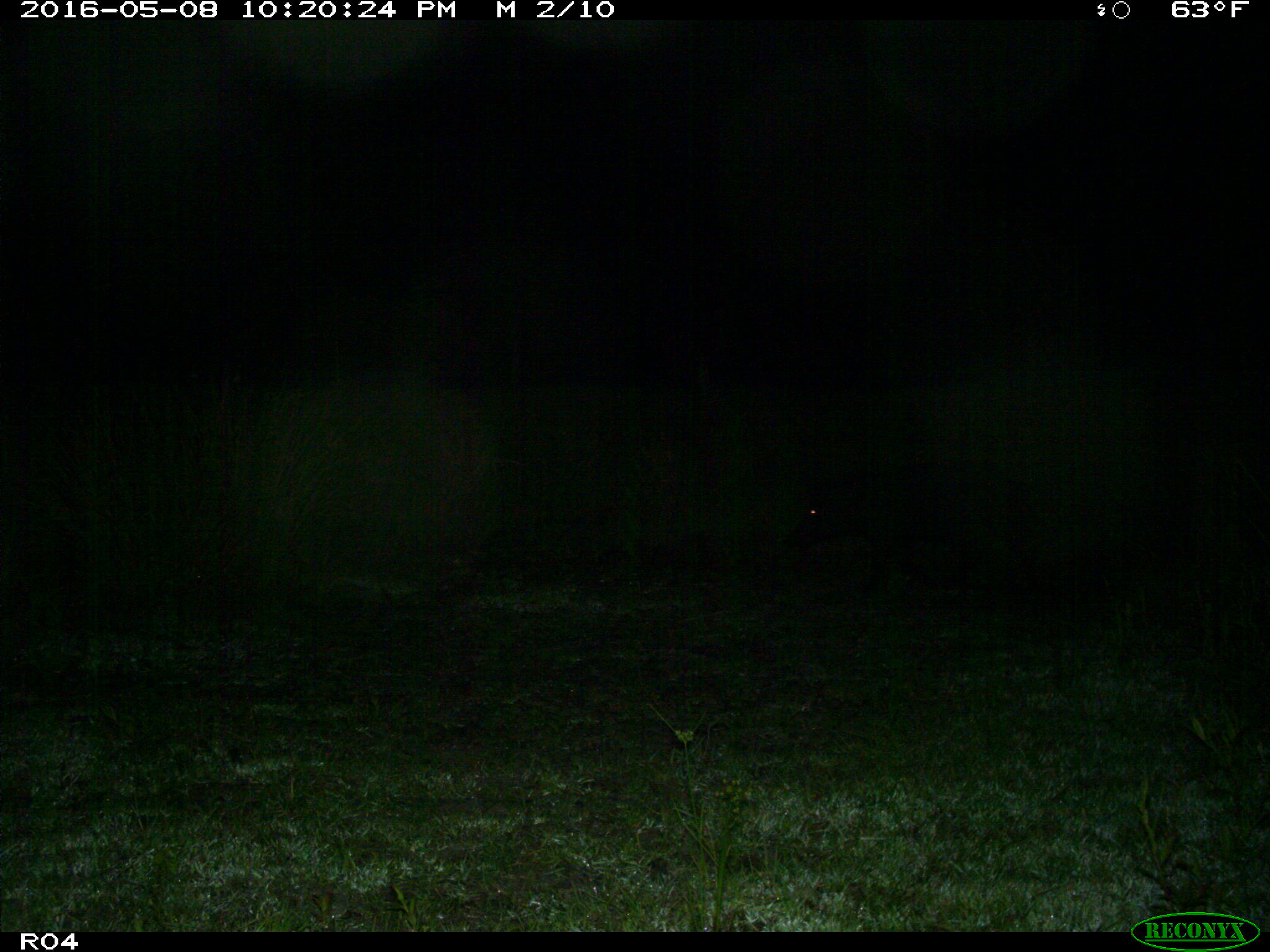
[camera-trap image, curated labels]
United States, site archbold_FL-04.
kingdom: Animalia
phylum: Chordata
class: Mammalia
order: Artiodactyla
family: Suidae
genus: Sus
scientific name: Sus scrofa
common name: wild boar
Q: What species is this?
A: Sus scrofa (wild boar).